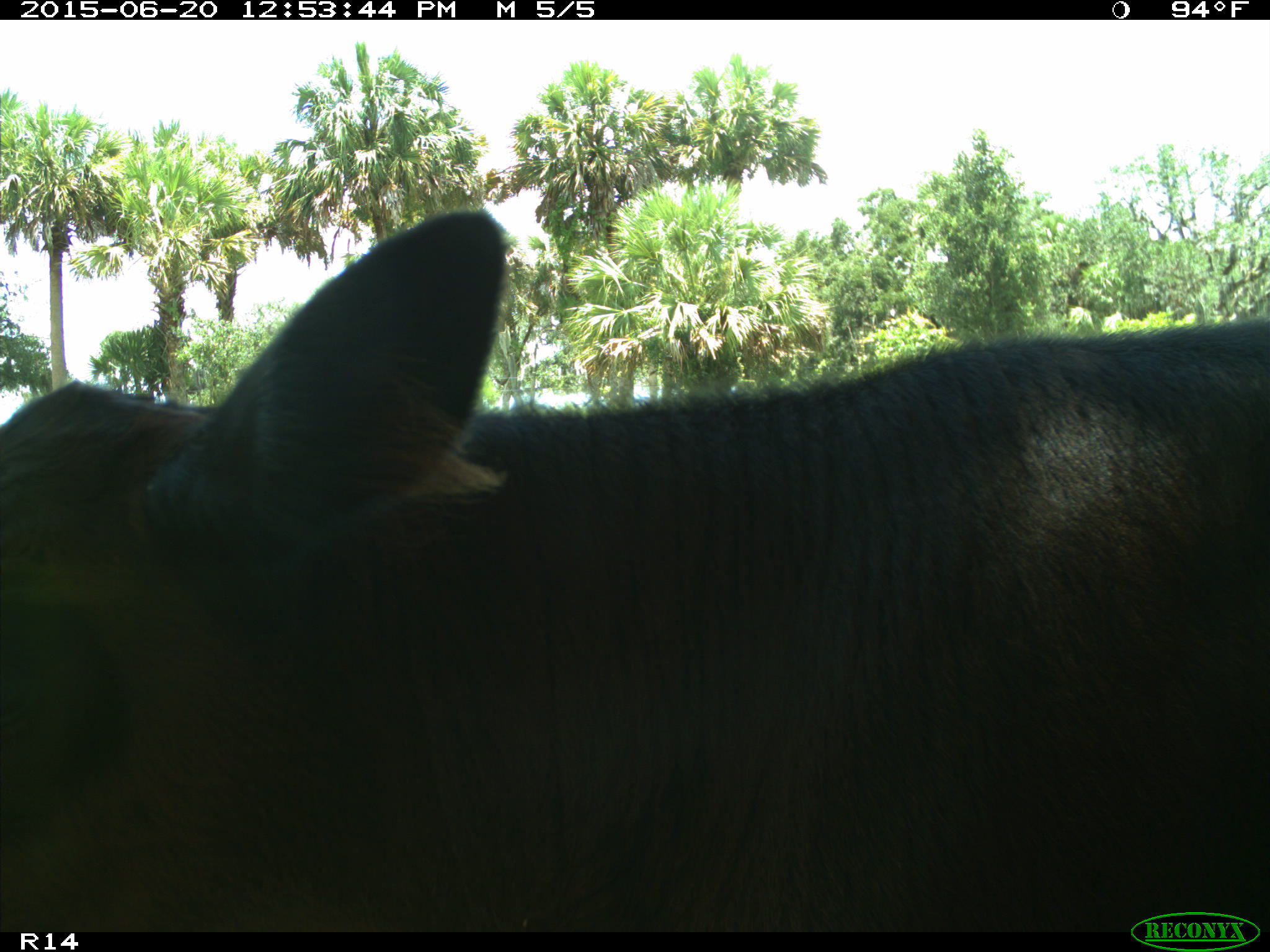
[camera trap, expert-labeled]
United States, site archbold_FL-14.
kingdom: Animalia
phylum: Chordata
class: Mammalia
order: Artiodactyla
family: Bovidae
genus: Bos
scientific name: Bos taurus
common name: domestic cow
Bos taurus (domestic cow).